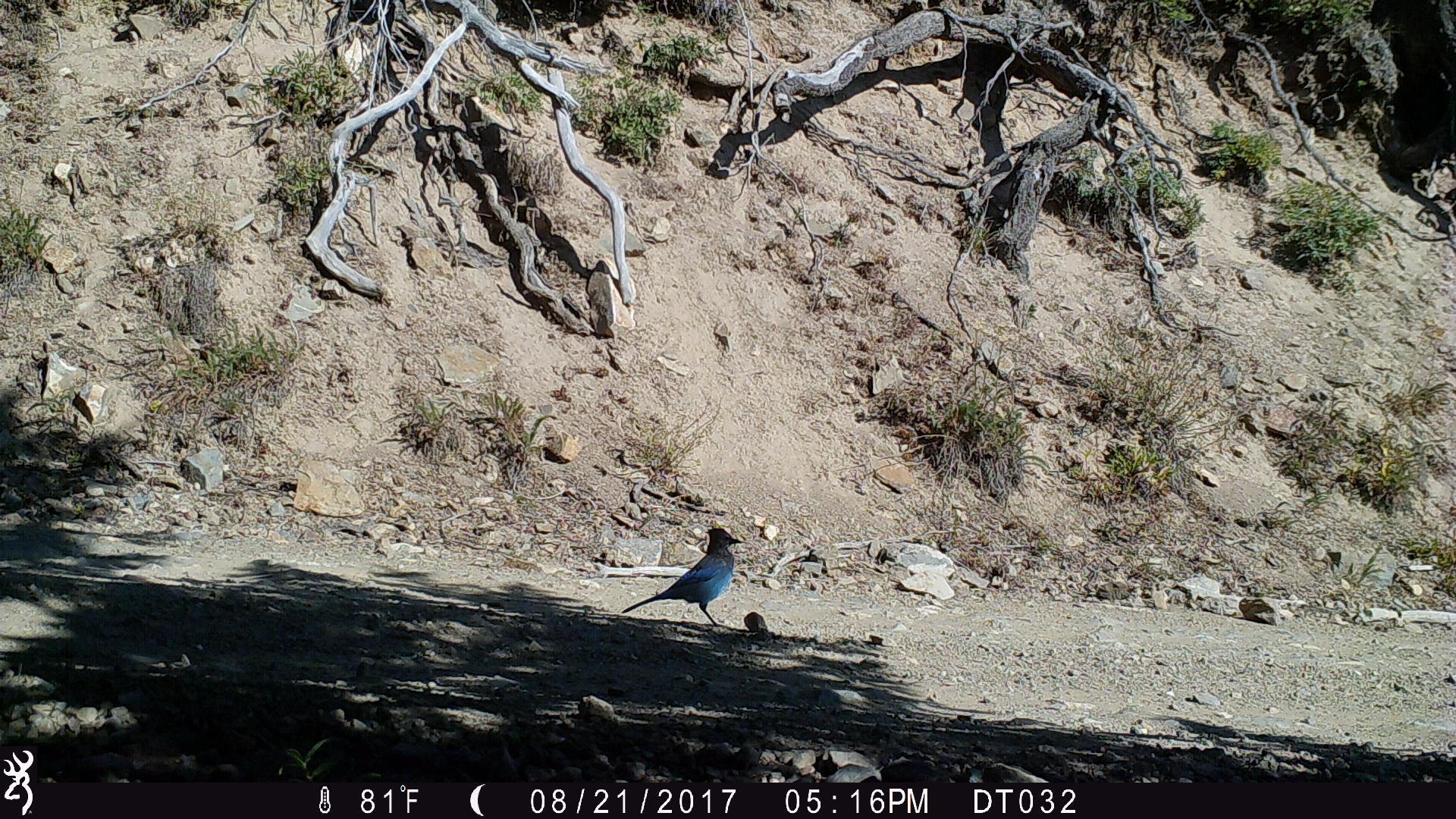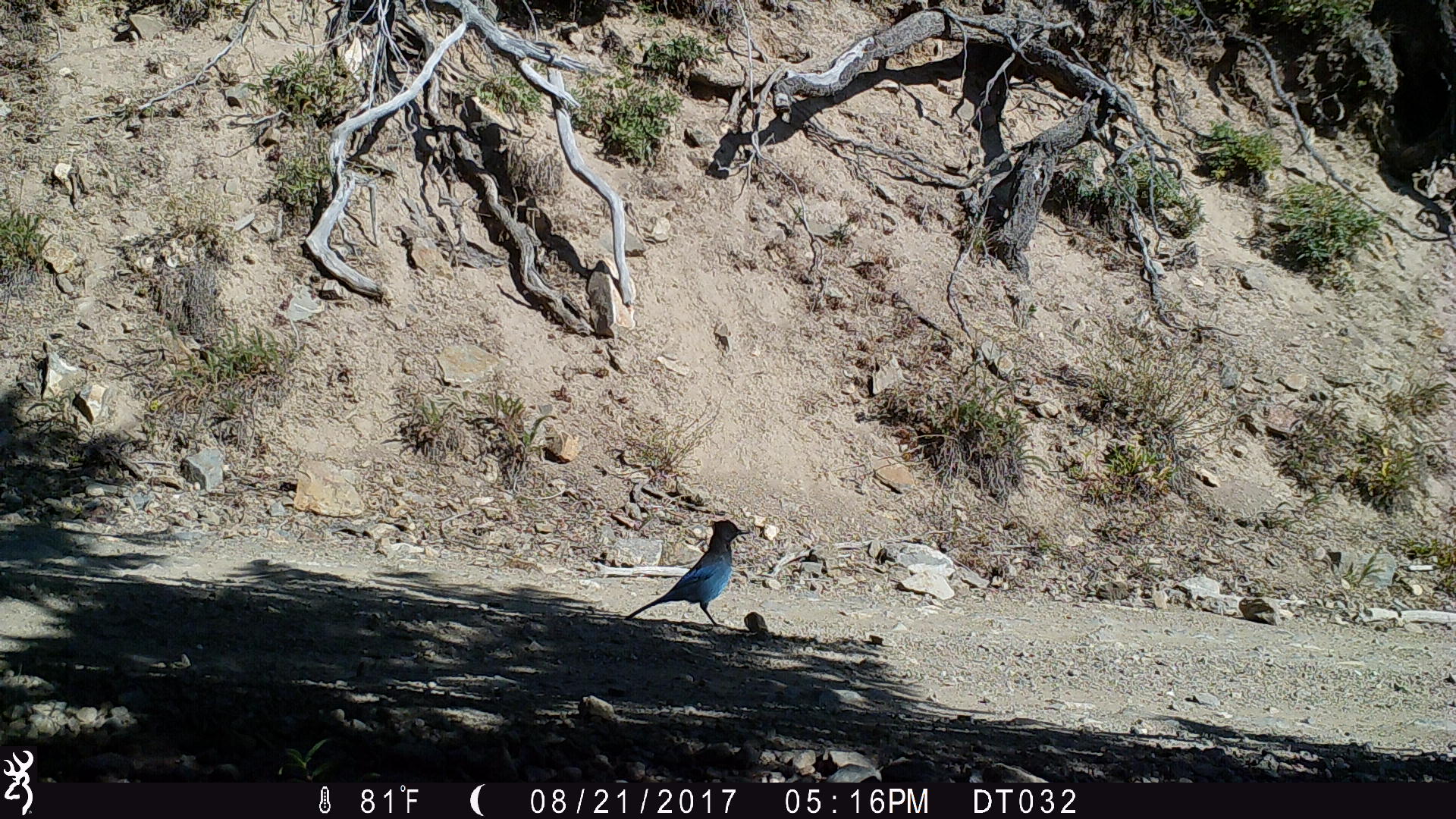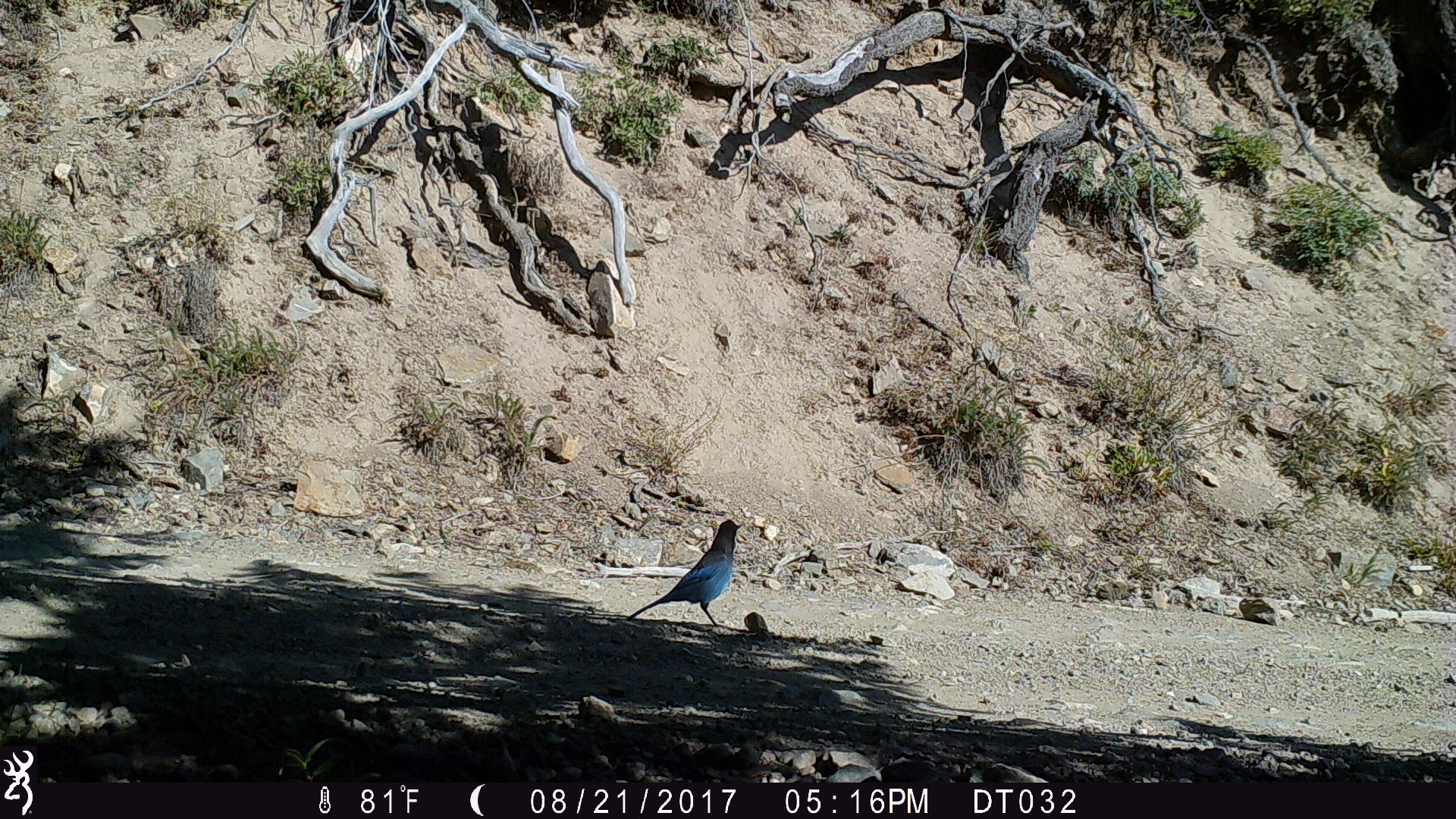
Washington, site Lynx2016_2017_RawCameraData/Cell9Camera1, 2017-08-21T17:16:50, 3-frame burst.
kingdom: Animalia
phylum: Chordata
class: Aves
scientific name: Aves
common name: birds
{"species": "Aves (birds)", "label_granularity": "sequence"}